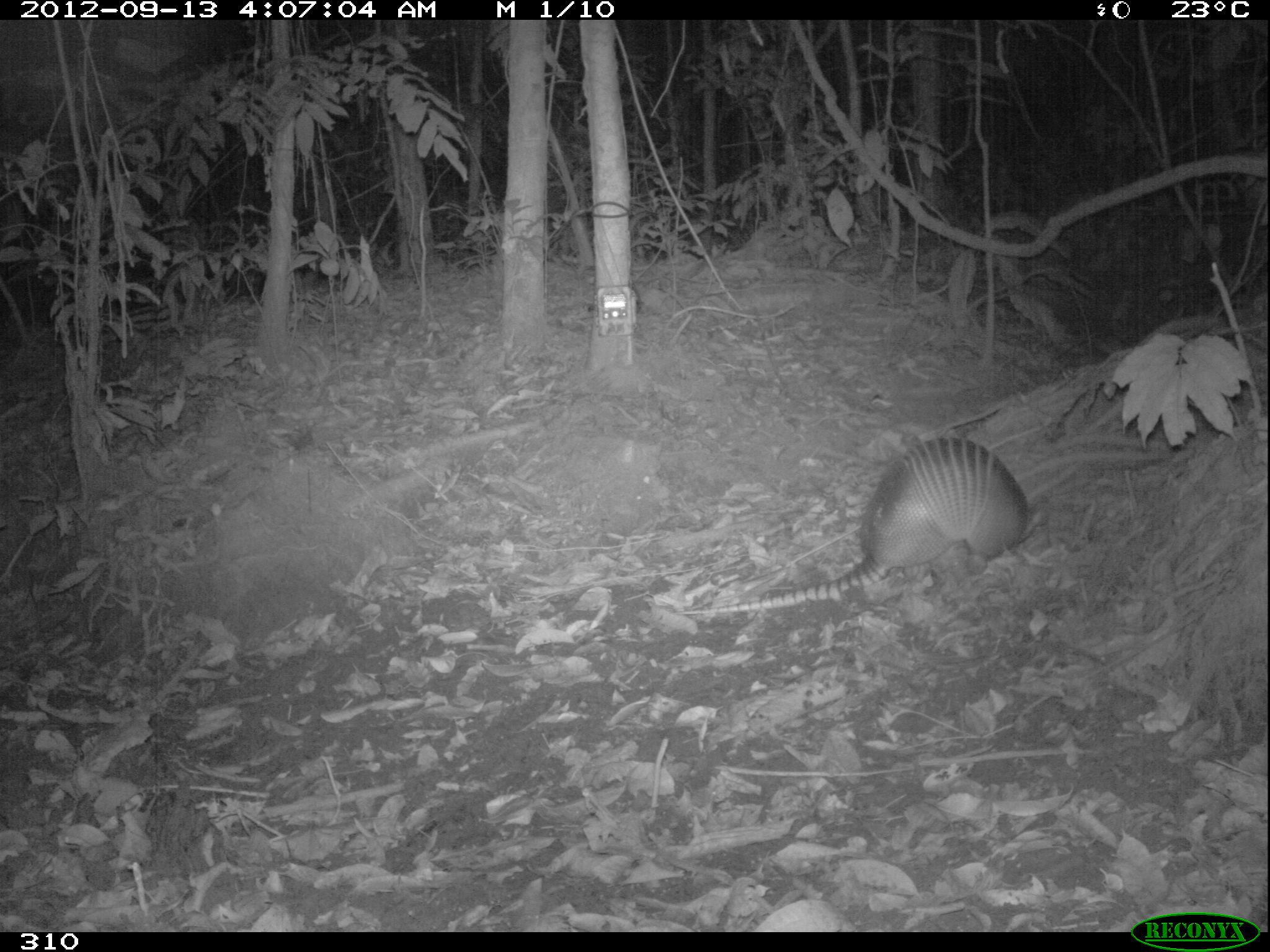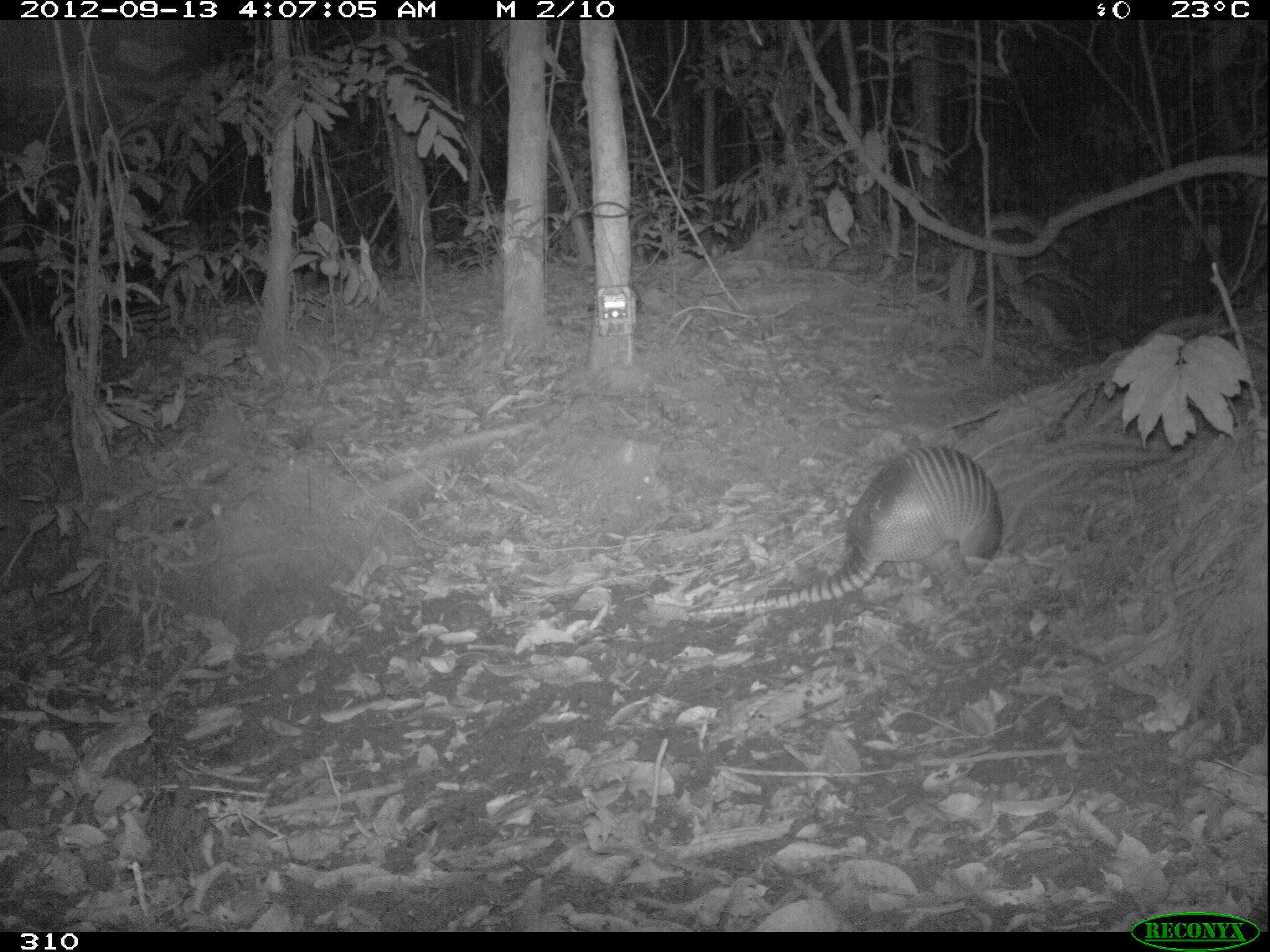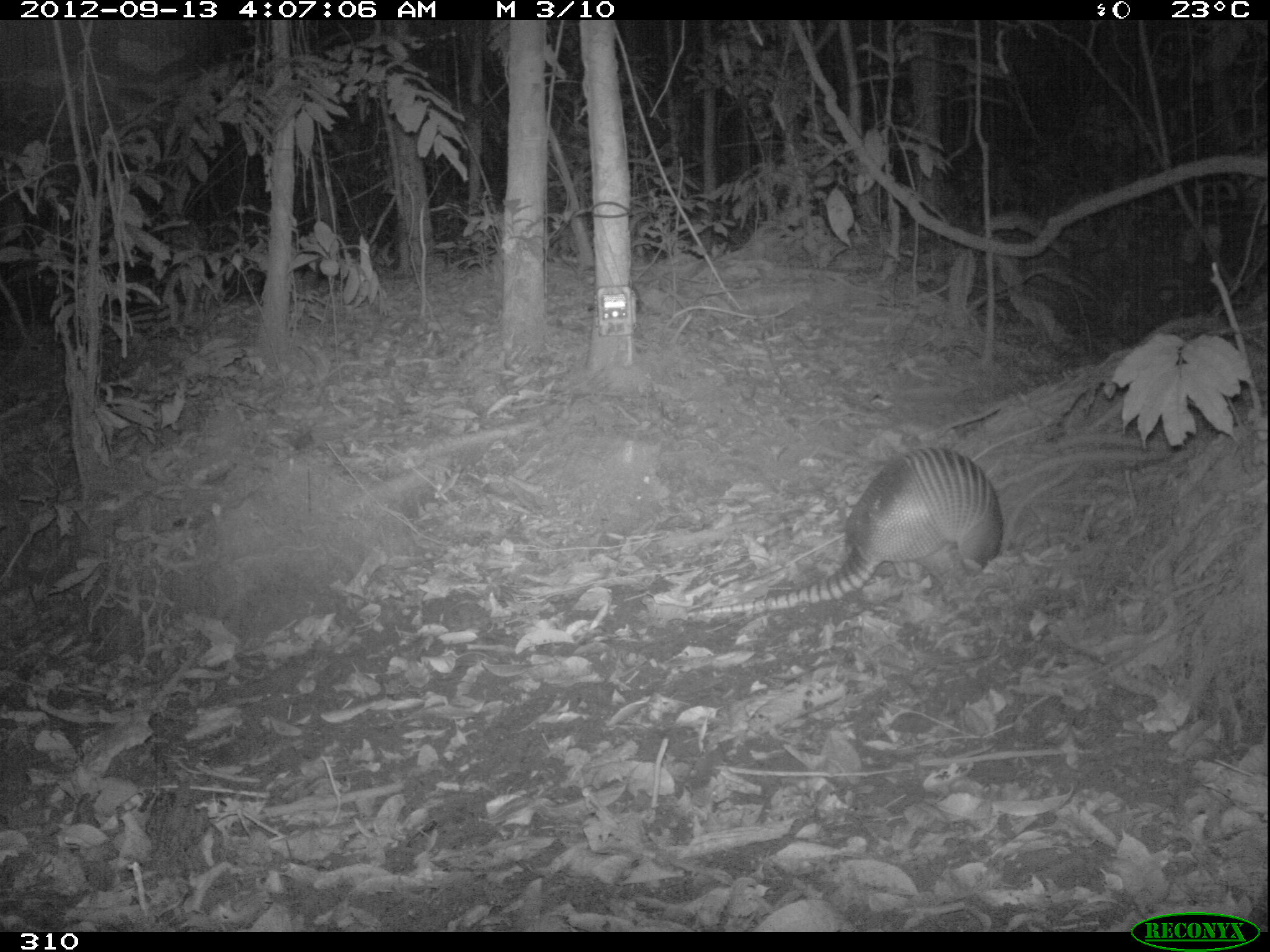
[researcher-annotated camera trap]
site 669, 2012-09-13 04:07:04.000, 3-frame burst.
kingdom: Animalia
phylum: Chordata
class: Mammalia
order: Cingulata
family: Dasypodidae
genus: Dasypus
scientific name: Dasypus novemcinctus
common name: nine-banded armadillo